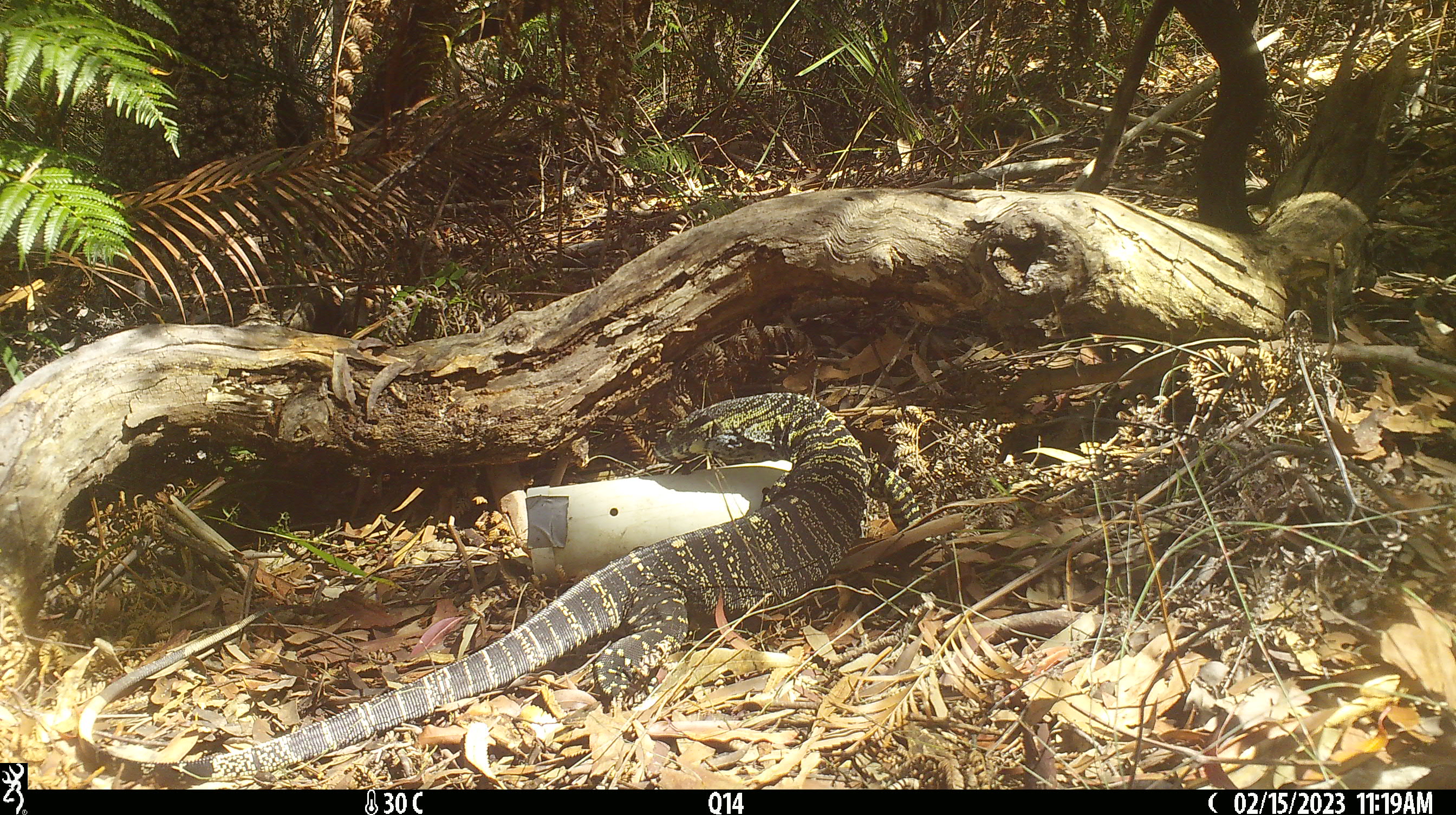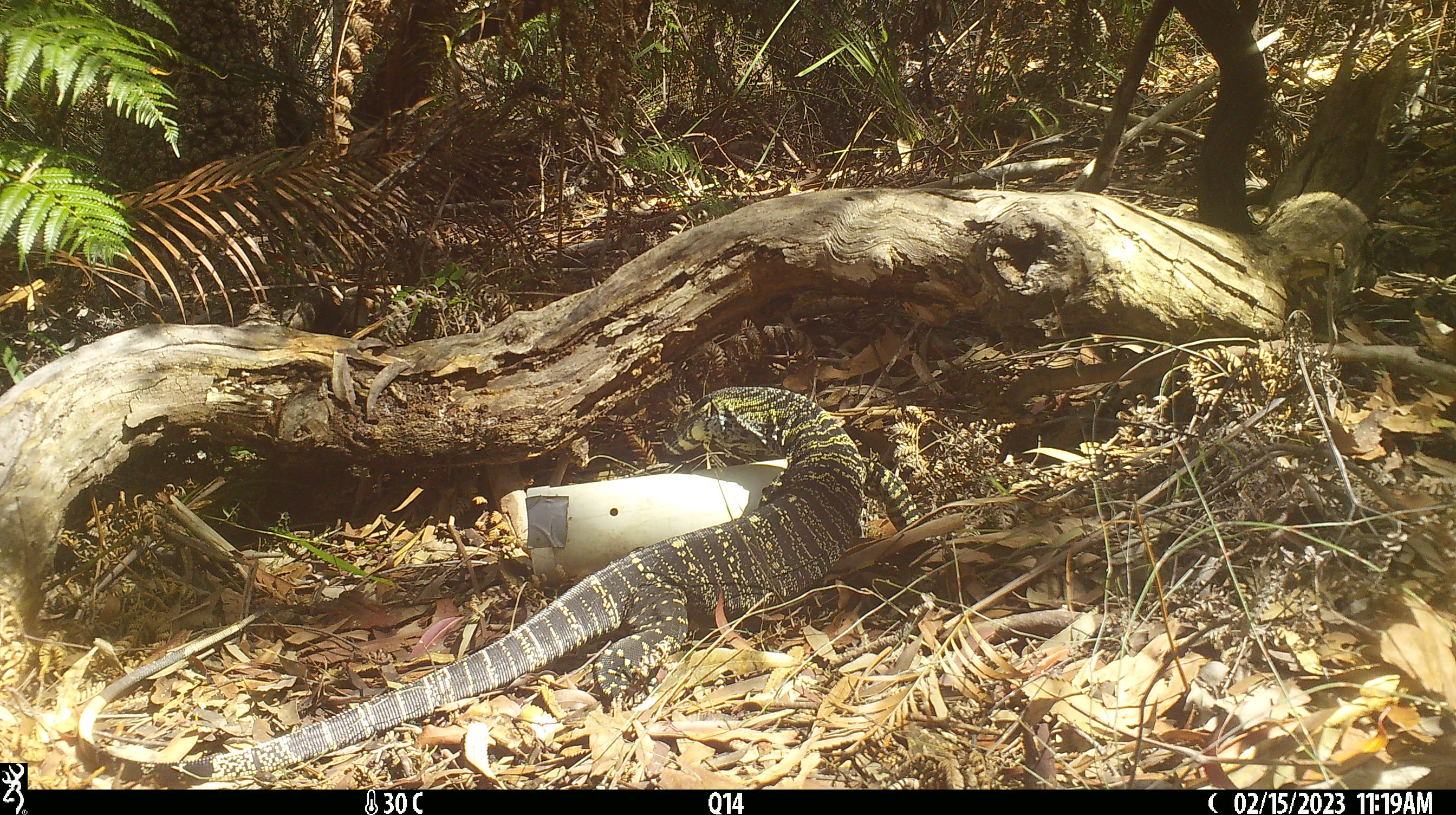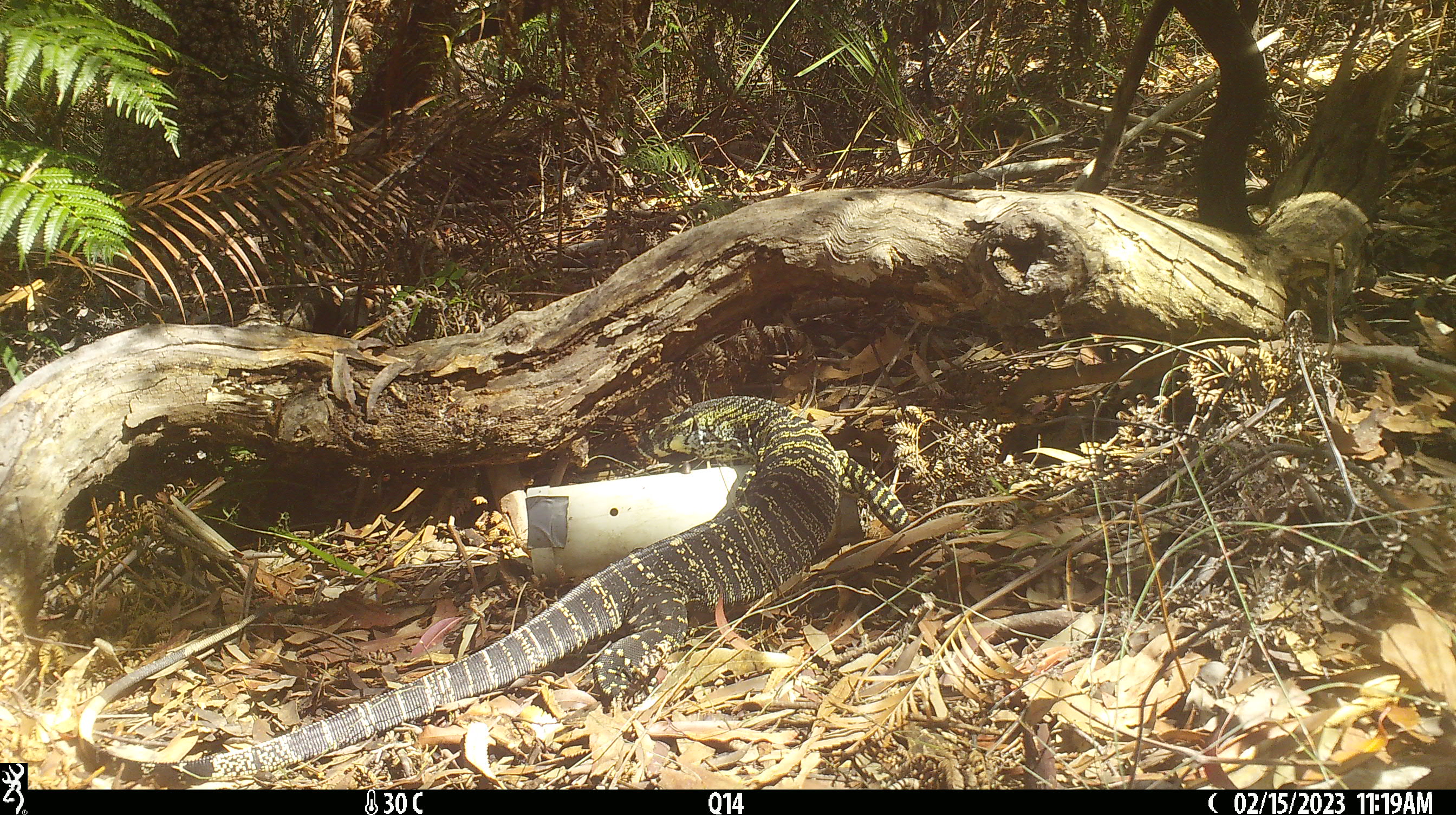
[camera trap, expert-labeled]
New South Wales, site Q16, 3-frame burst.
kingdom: Animalia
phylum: Chordata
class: Reptilia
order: Squamata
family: Varanidae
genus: Varanus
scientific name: Varanus varius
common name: lace monitor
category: goanna